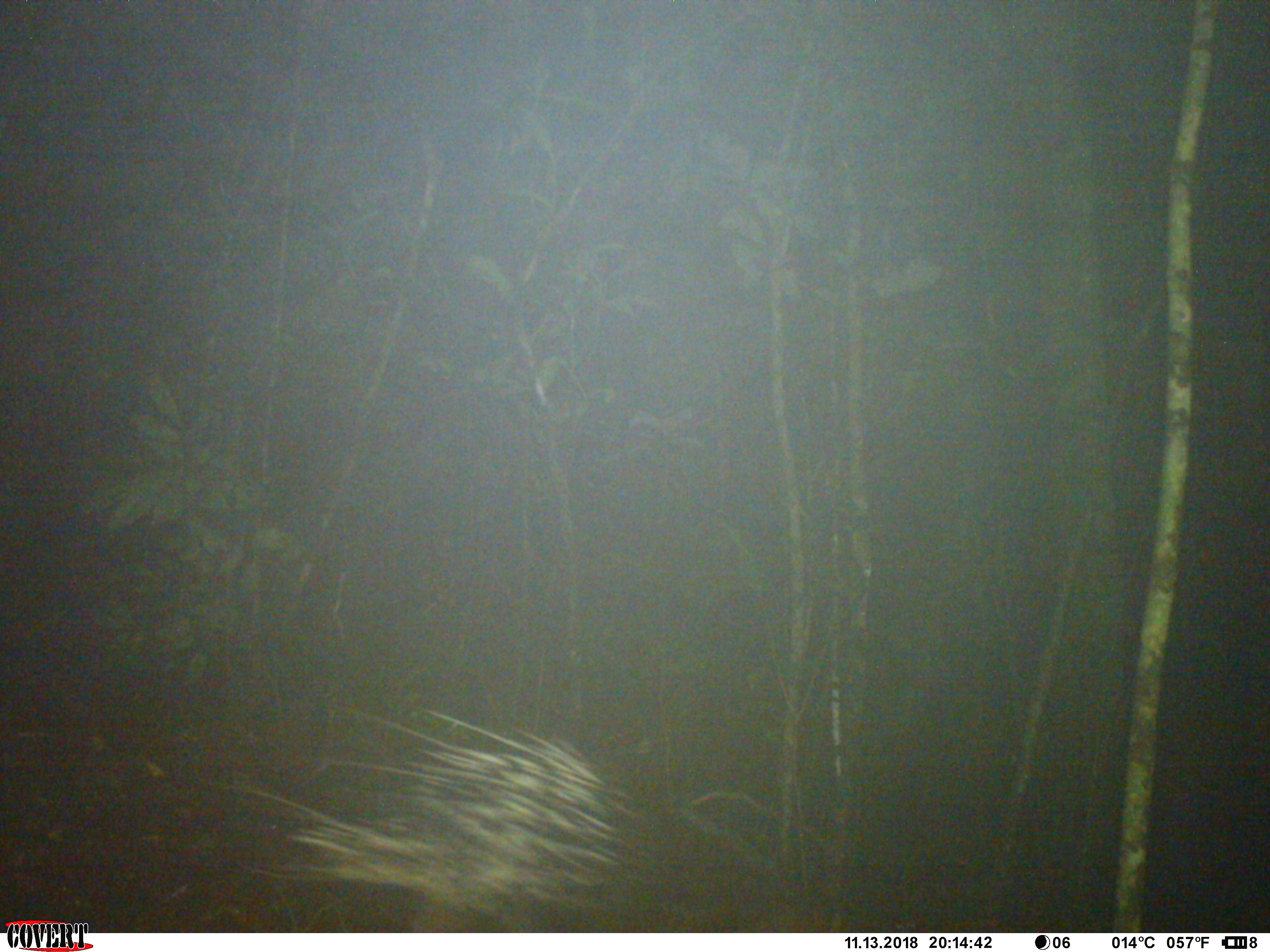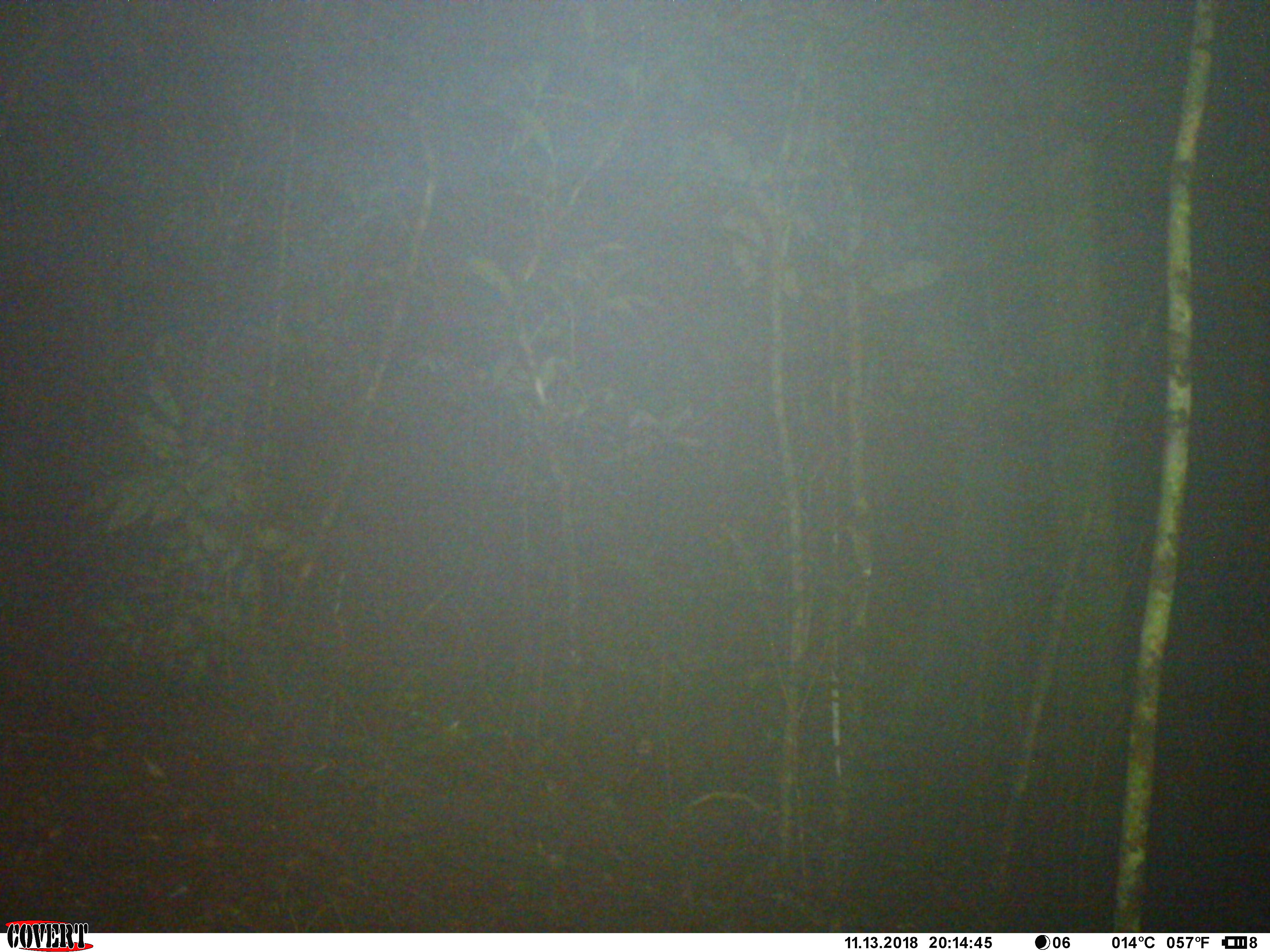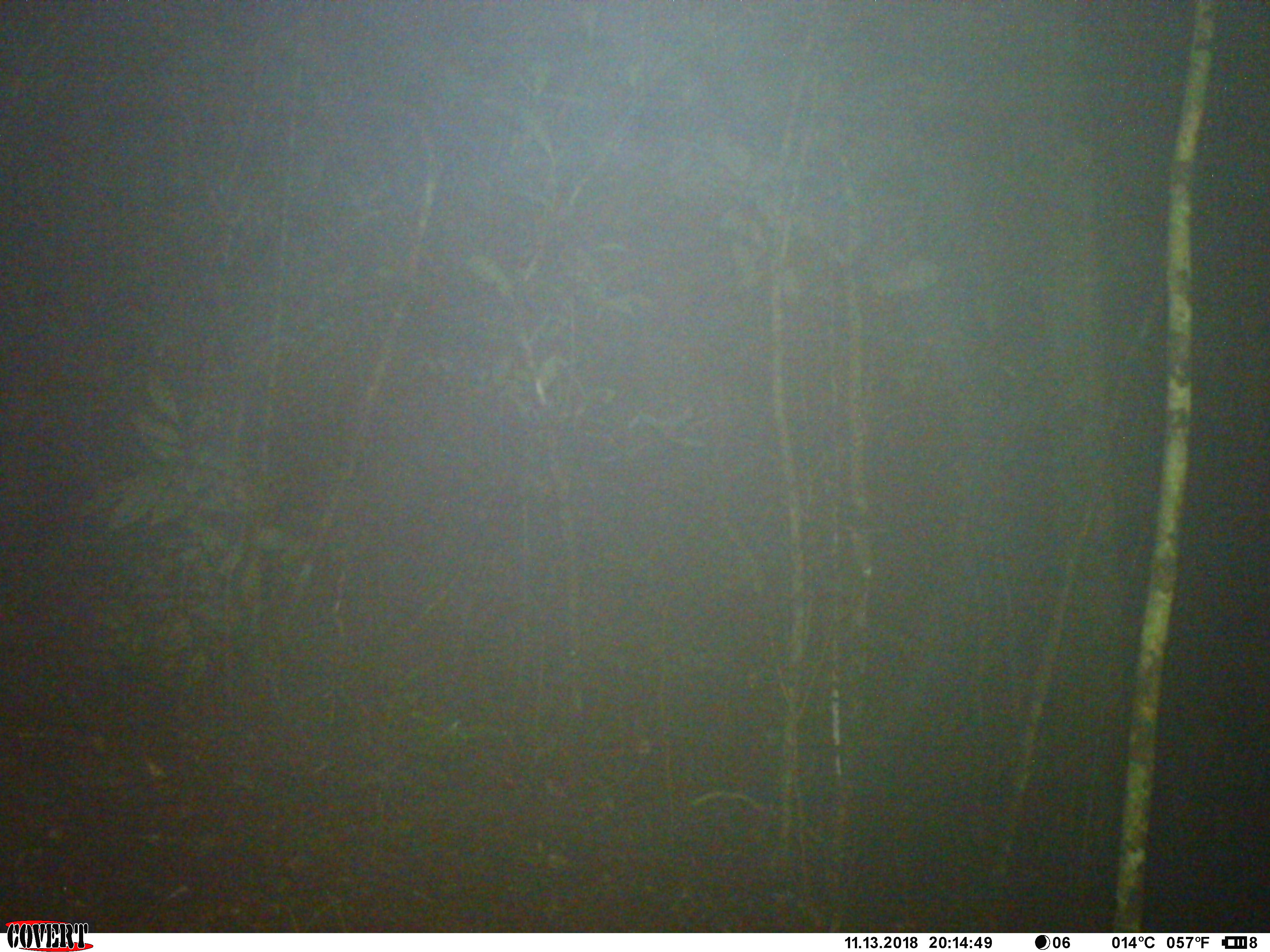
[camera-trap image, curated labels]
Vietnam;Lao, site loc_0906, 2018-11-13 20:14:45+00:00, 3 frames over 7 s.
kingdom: Animalia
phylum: Chordata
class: Mammalia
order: Rodentia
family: Hystricidae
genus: Hystrix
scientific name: Hystrix brachyura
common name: malayan porcupine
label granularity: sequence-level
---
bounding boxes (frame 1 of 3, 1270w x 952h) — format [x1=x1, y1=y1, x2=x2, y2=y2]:
malayan porcupine: [x1=241, y1=694, x2=781, y2=933]